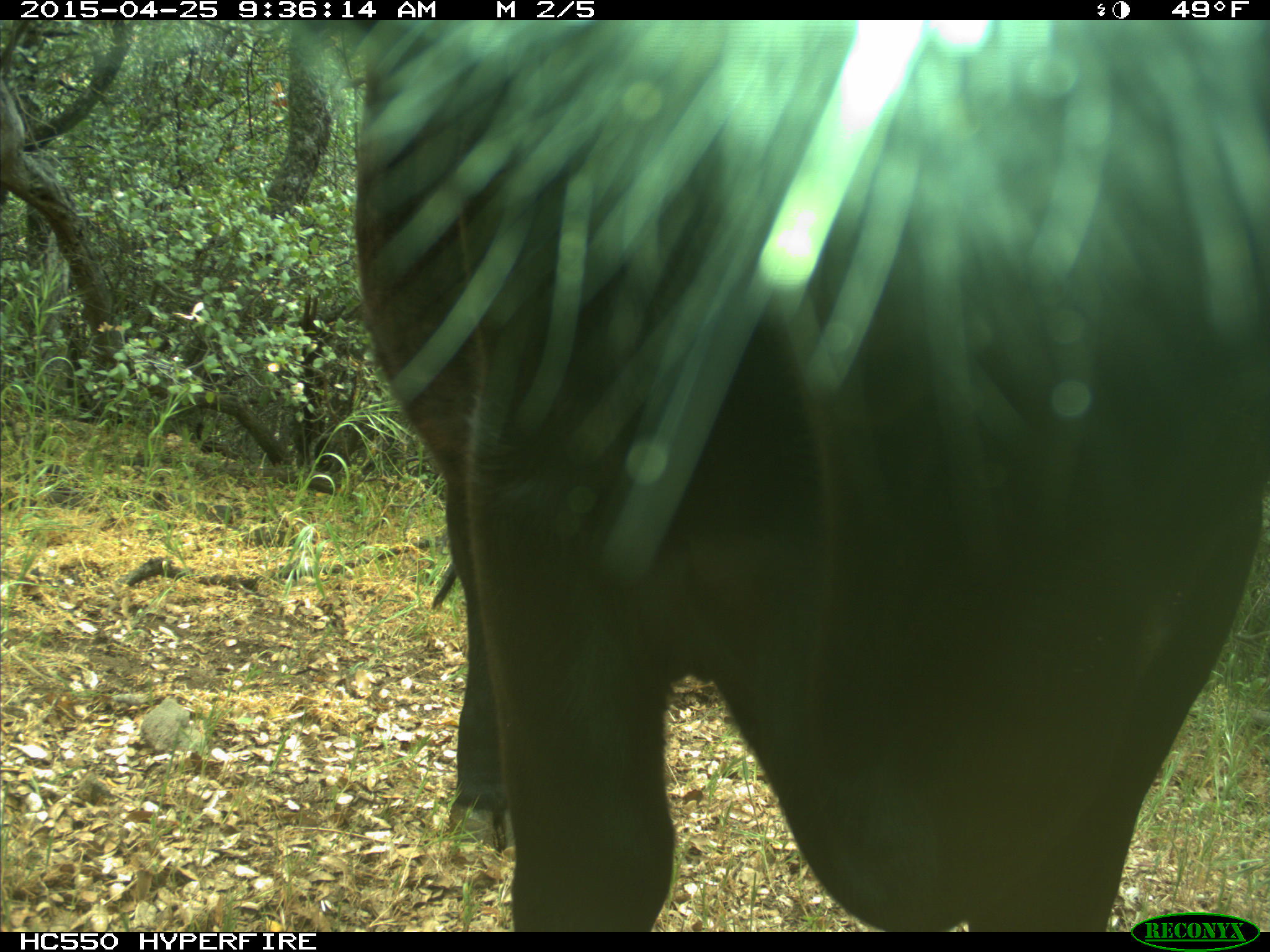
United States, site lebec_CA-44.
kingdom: Animalia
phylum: Chordata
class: Mammalia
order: Artiodactyla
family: Suidae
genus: Sus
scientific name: Sus scrofa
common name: wild boar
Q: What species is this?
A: Sus scrofa (wild boar).